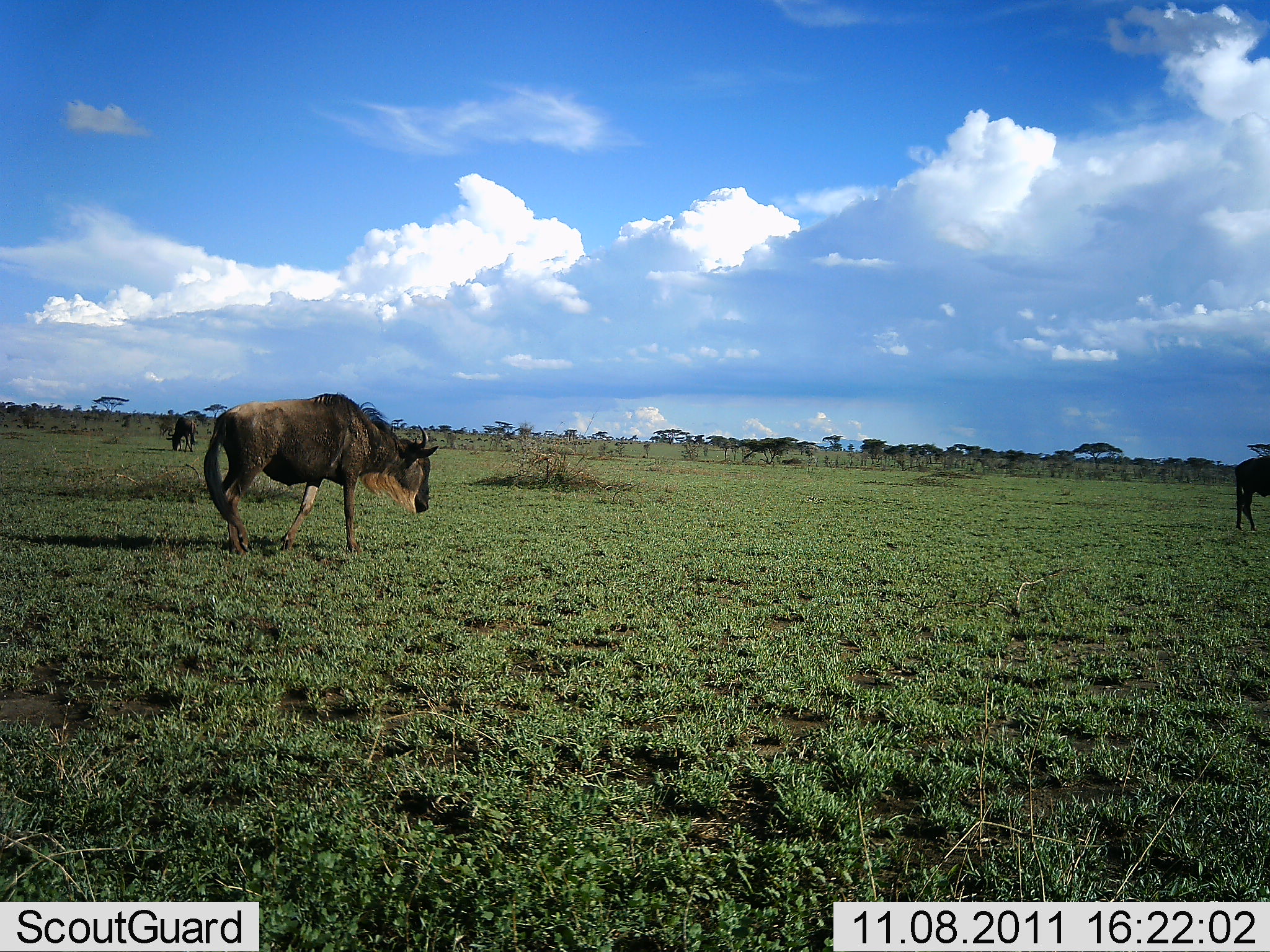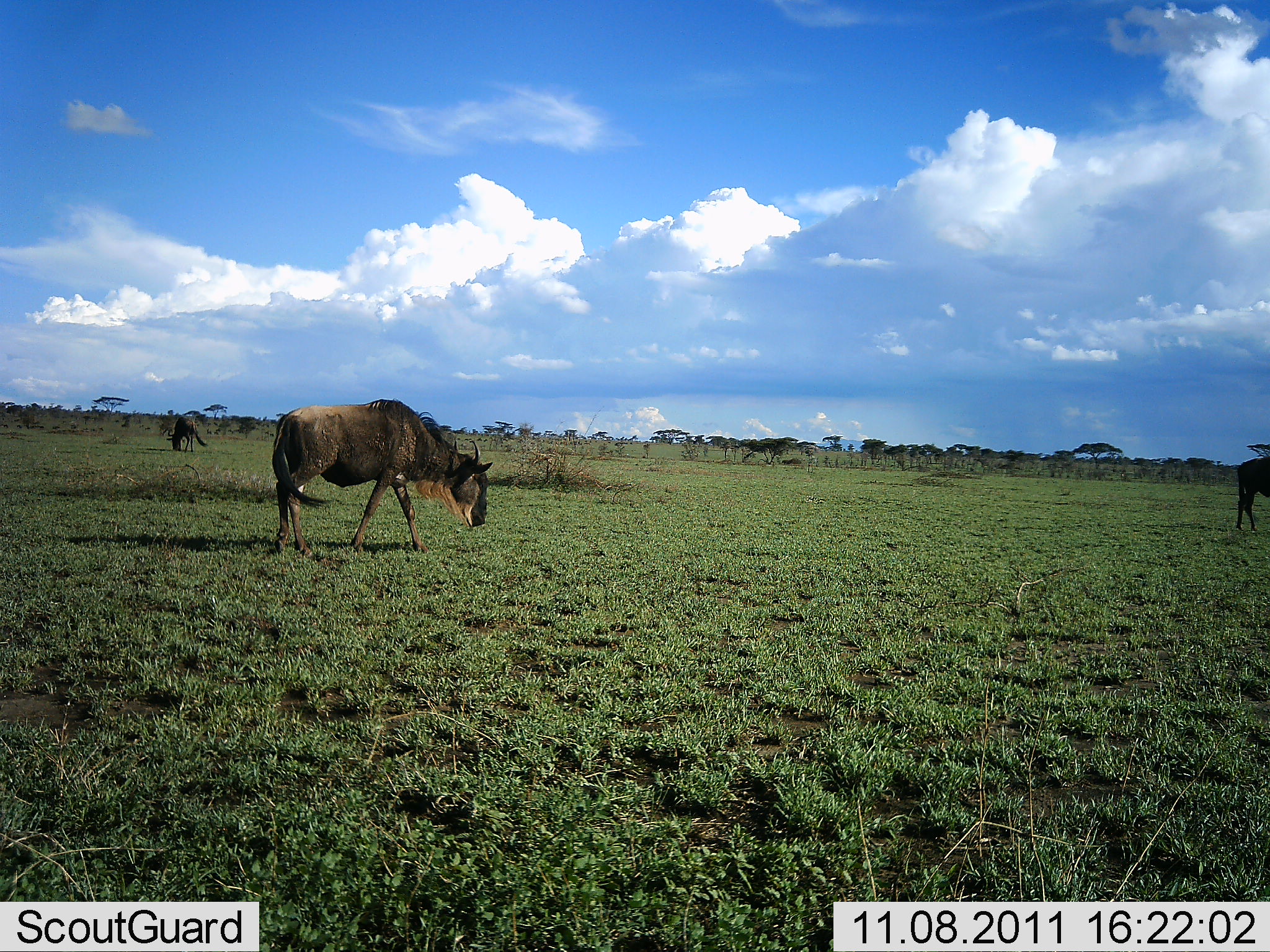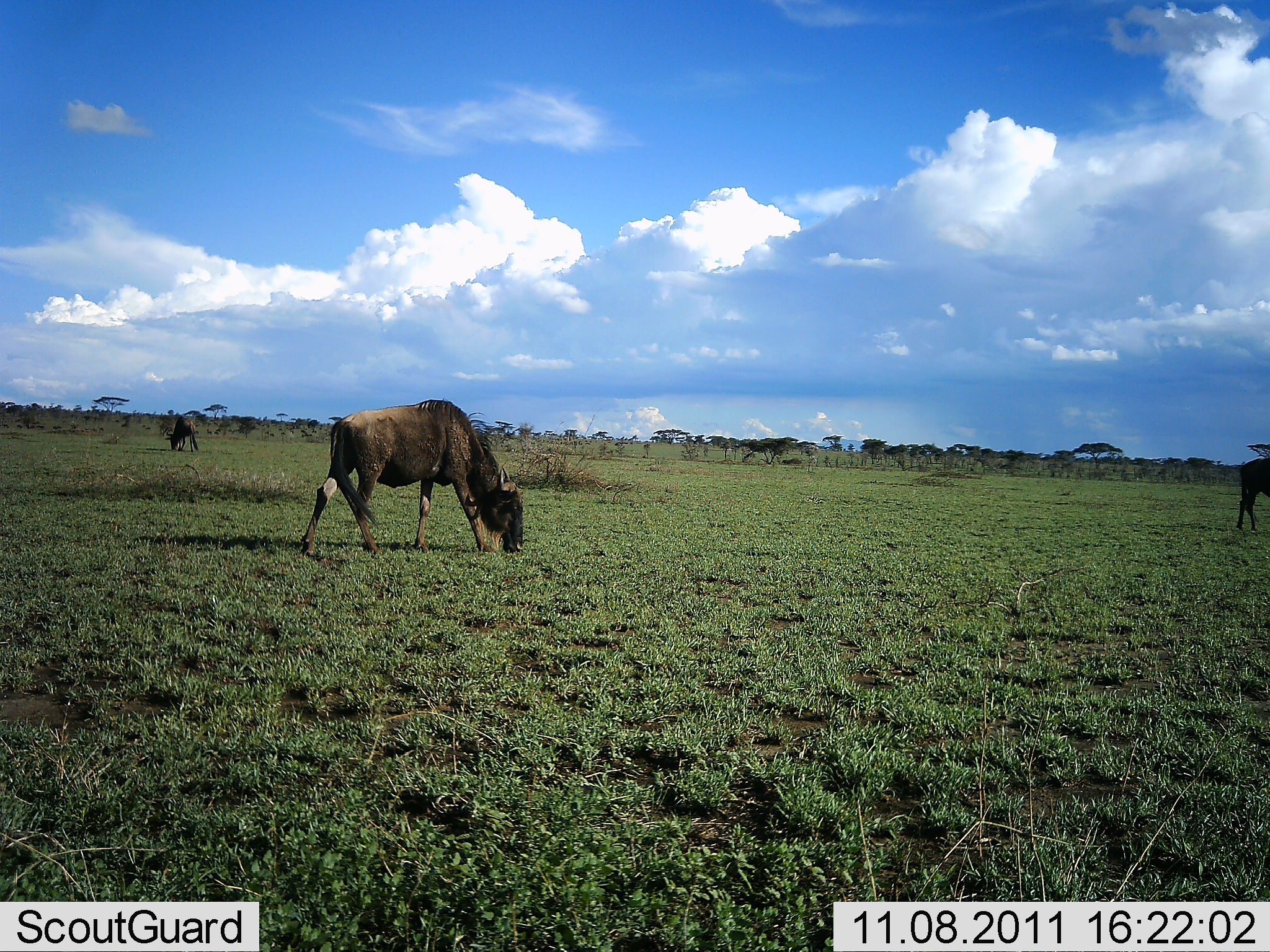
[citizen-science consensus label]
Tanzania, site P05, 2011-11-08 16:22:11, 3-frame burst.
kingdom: Animalia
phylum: Chordata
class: Mammalia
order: Artiodactyla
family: Bovidae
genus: Connochaetes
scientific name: Connochaetes taurinus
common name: blue wildebeest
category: wildebeest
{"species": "wildebeest (blue wildebeest) (Connochaetes taurinus)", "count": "3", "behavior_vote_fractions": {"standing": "31%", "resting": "0%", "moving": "62%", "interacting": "0%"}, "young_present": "0%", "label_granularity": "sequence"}